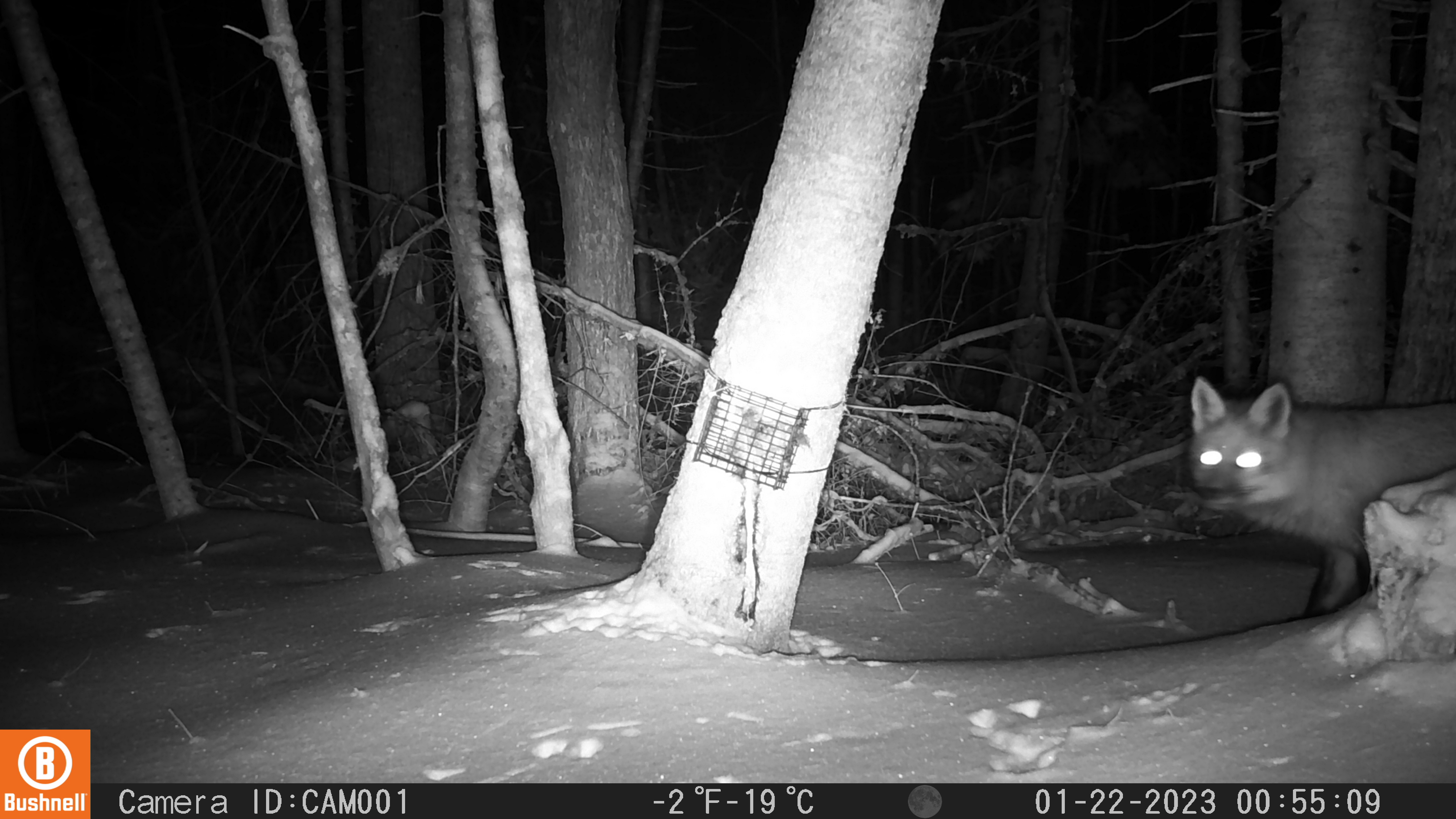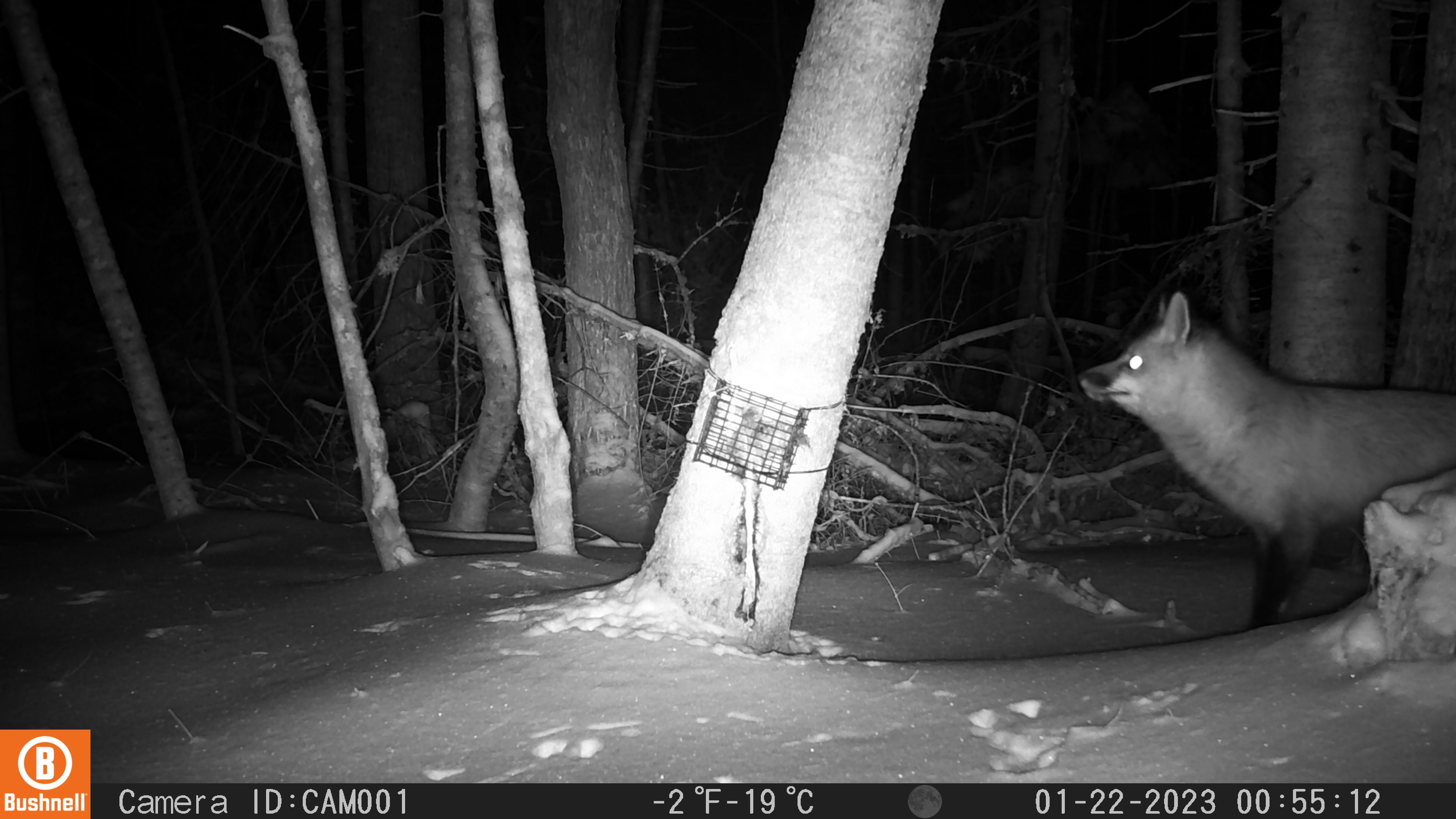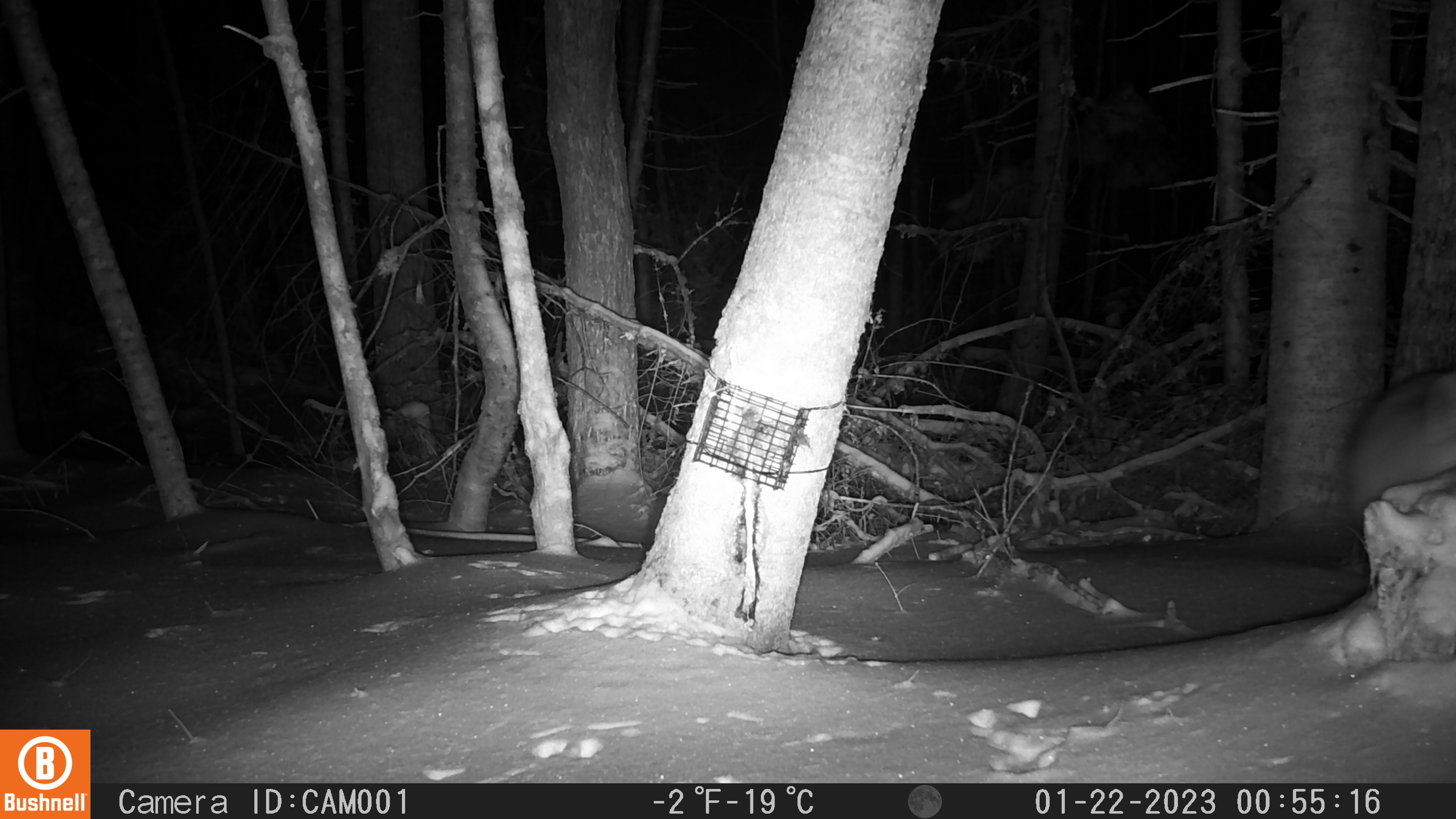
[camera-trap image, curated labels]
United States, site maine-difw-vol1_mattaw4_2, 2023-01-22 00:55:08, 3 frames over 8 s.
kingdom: Animalia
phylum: Chordata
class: Mammalia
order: Carnivora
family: Canidae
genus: Vulpes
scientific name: Vulpes vulpes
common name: red fox